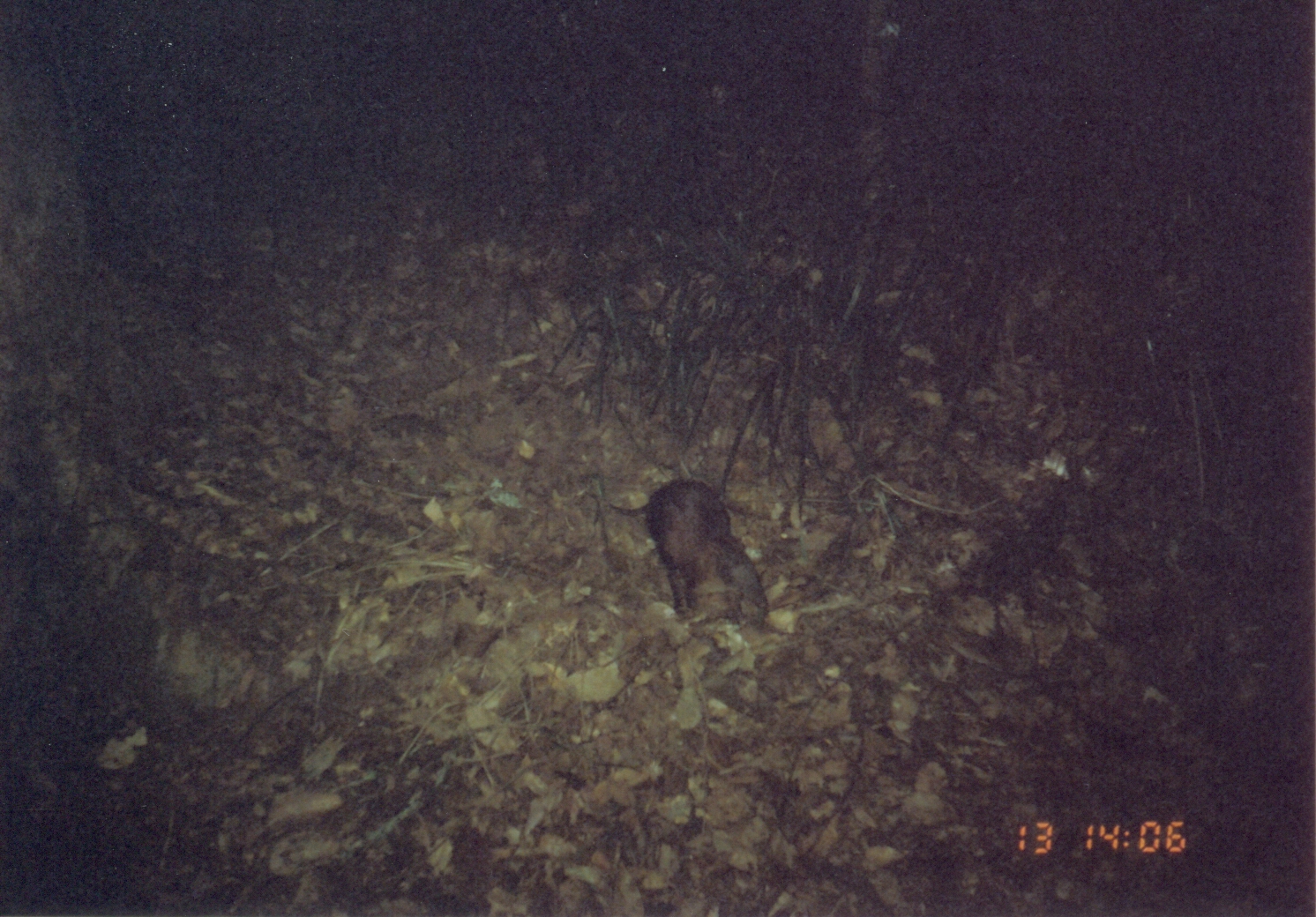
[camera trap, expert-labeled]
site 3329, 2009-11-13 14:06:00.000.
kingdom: Animalia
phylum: Chordata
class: Mammalia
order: Macroscelidea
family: Macroscelididae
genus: Rhynchocyon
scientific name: Rhynchocyon udzungwensis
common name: grey-faced sengi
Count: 1.